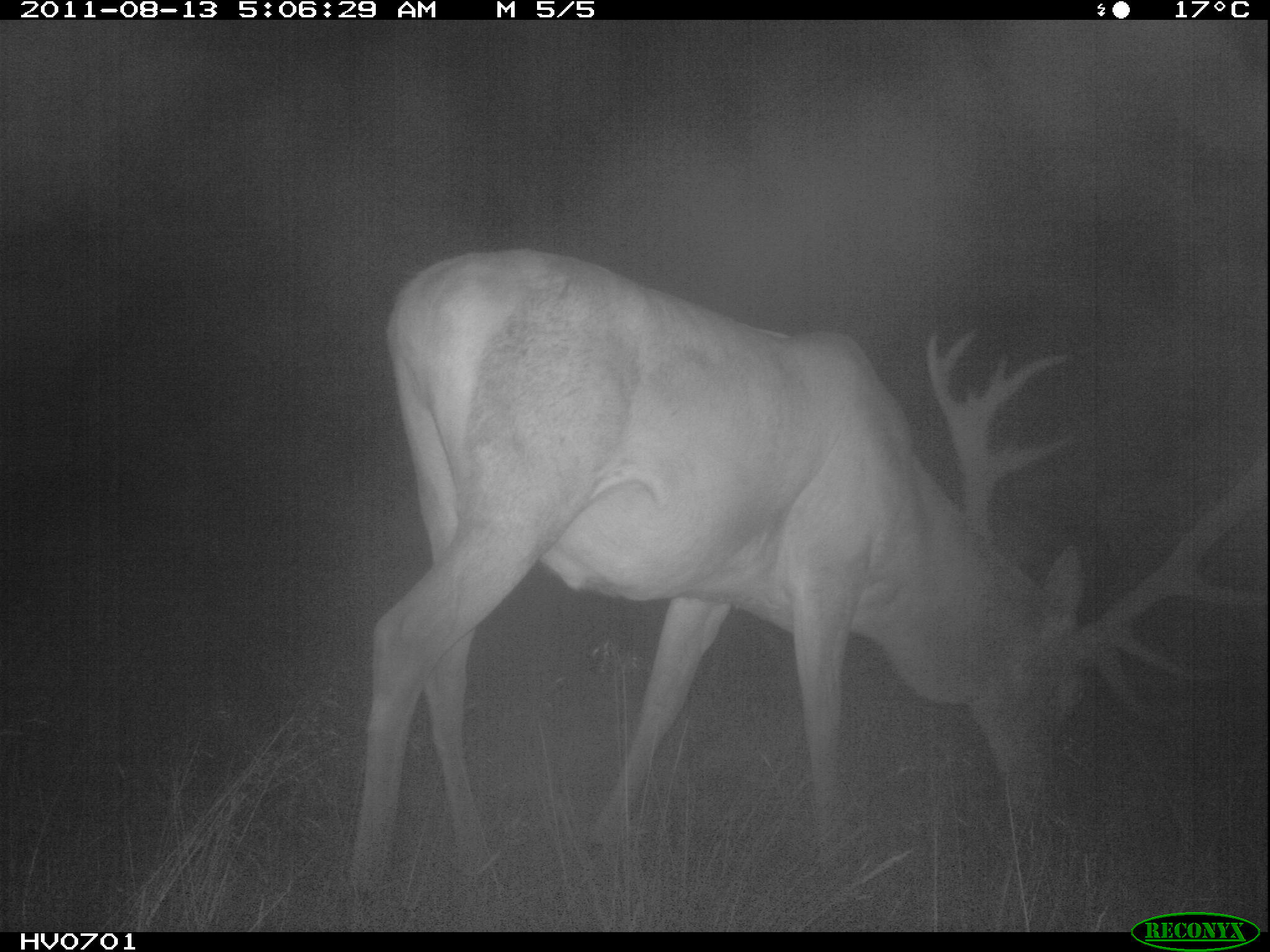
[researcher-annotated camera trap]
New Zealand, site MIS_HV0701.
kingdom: Animalia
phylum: Chordata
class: Mammalia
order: Artiodactyla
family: Cervidae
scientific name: Cervidae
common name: deer